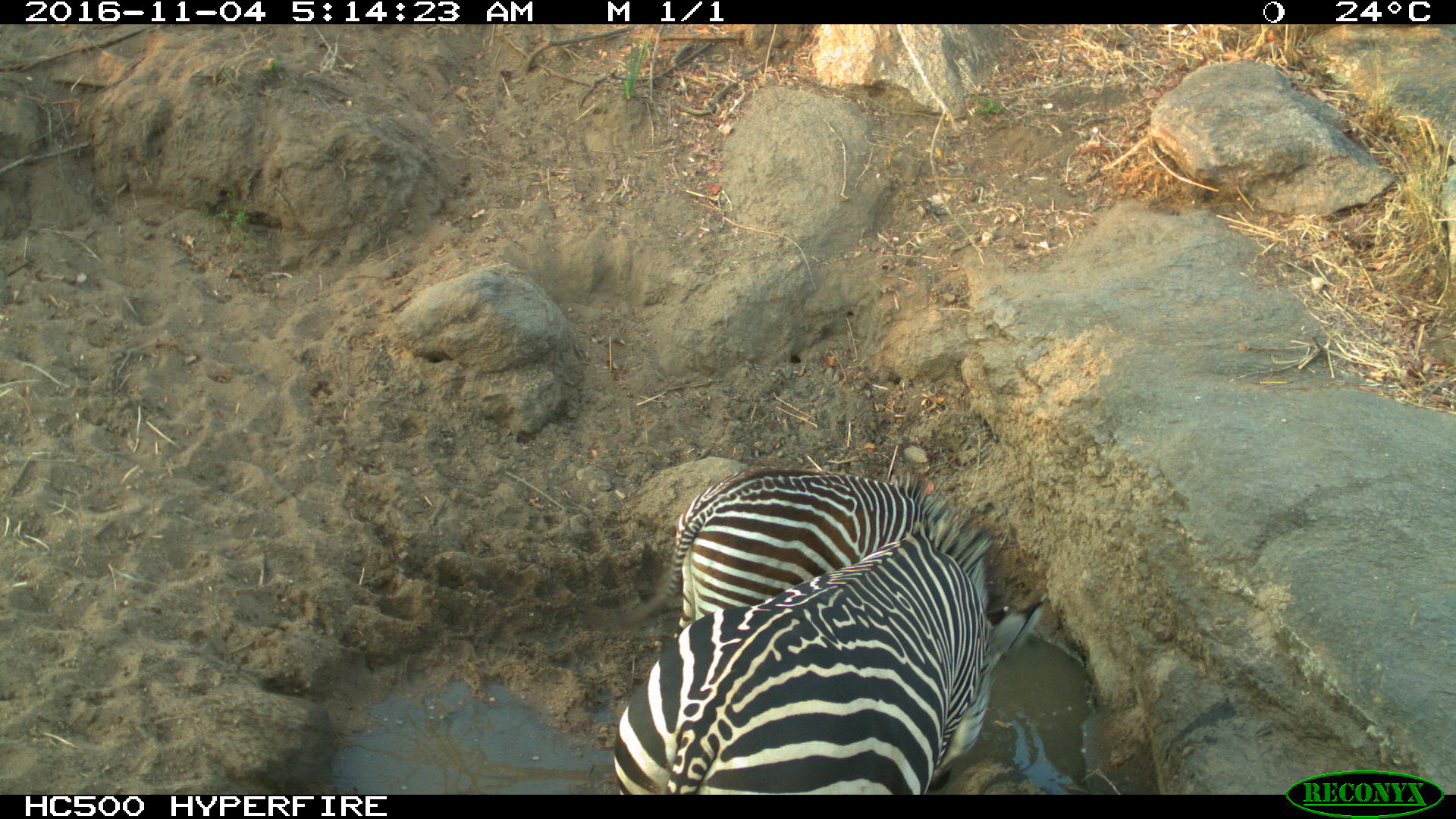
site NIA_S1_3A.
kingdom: Animalia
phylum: Chordata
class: Mammalia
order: Perissodactyla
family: Equidae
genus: Equus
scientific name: Equus quagga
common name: plains zebra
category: zebraplains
Zebraplains (plains zebra) (Equus quagga), count 2. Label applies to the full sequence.